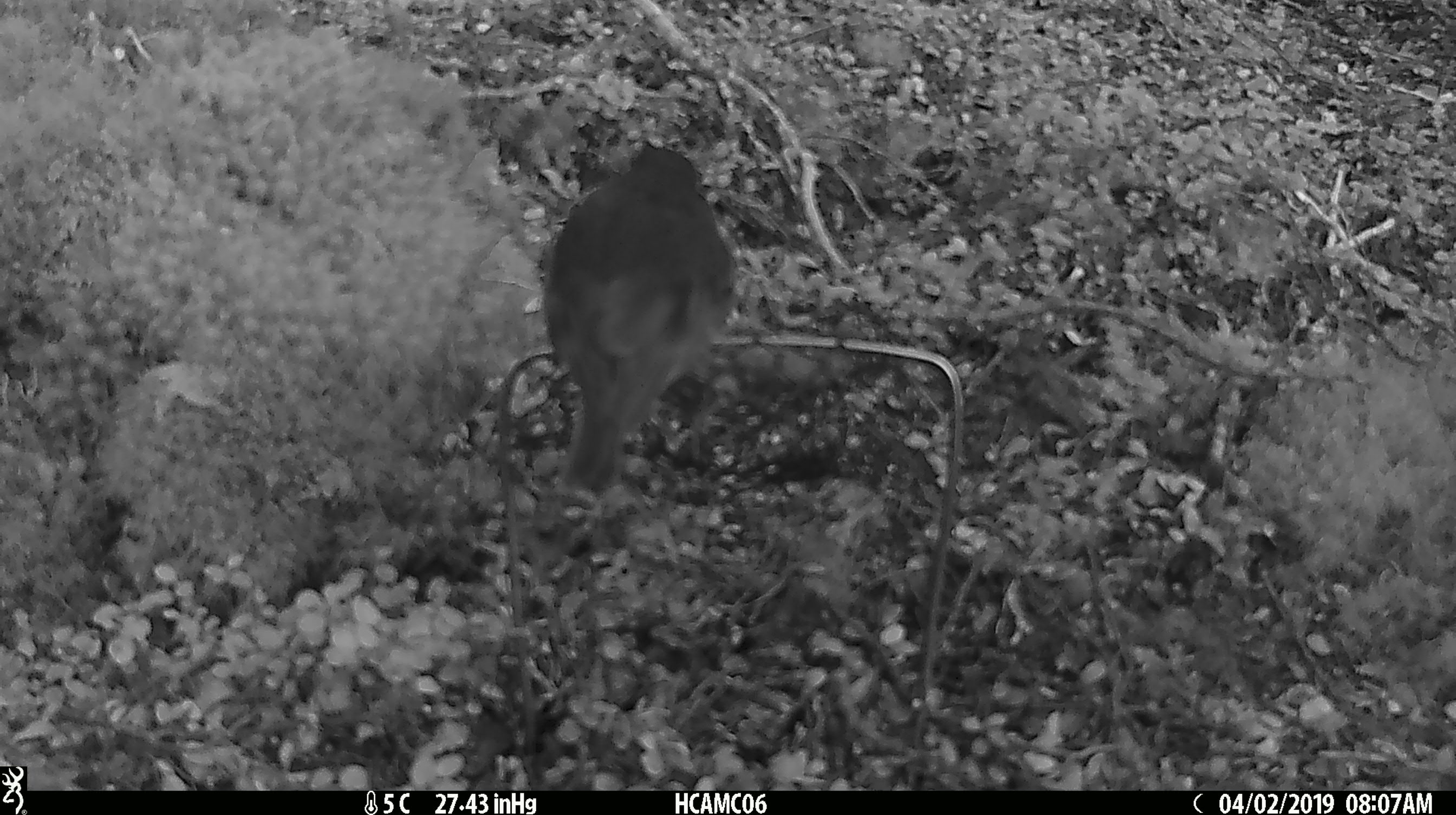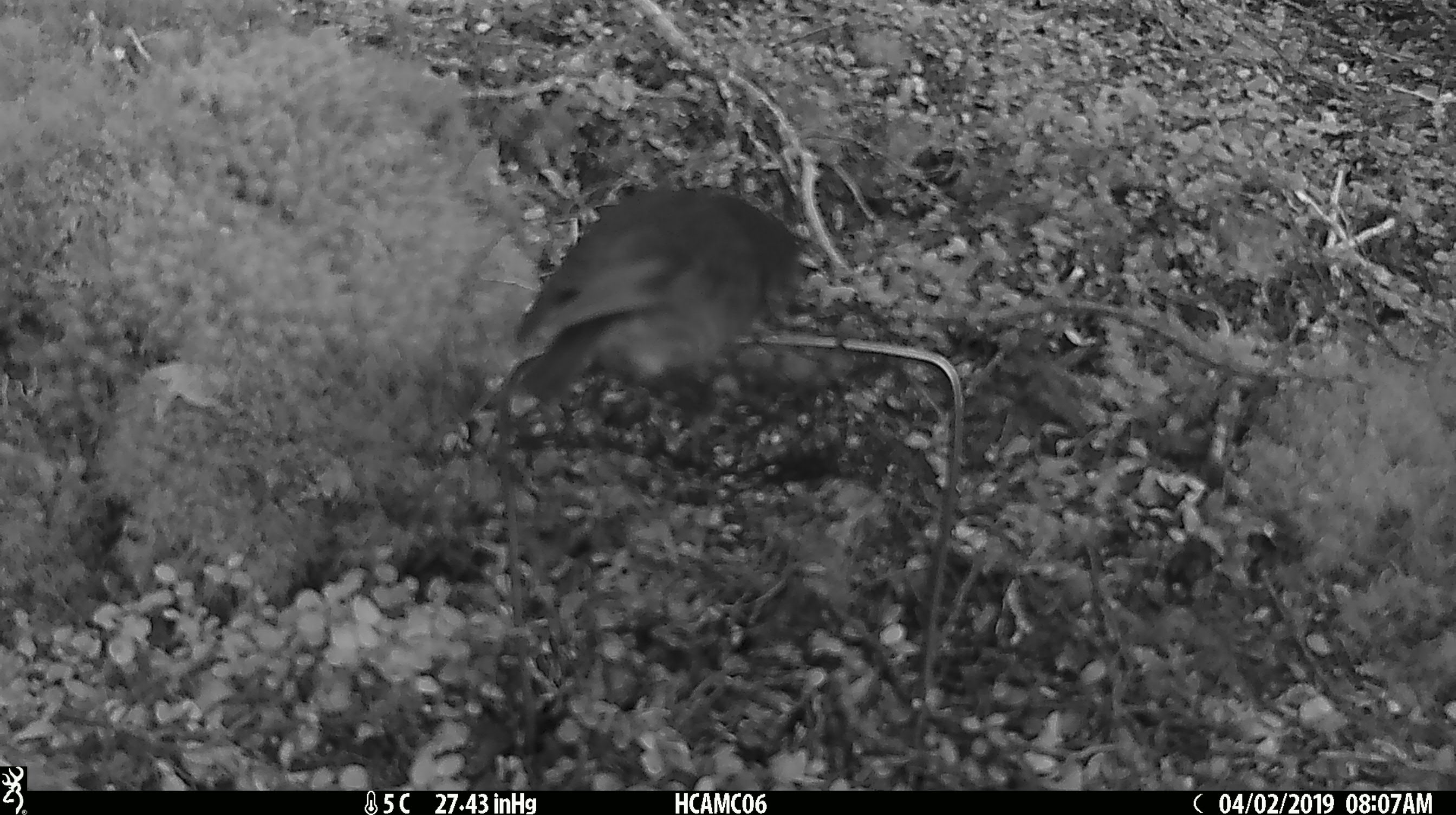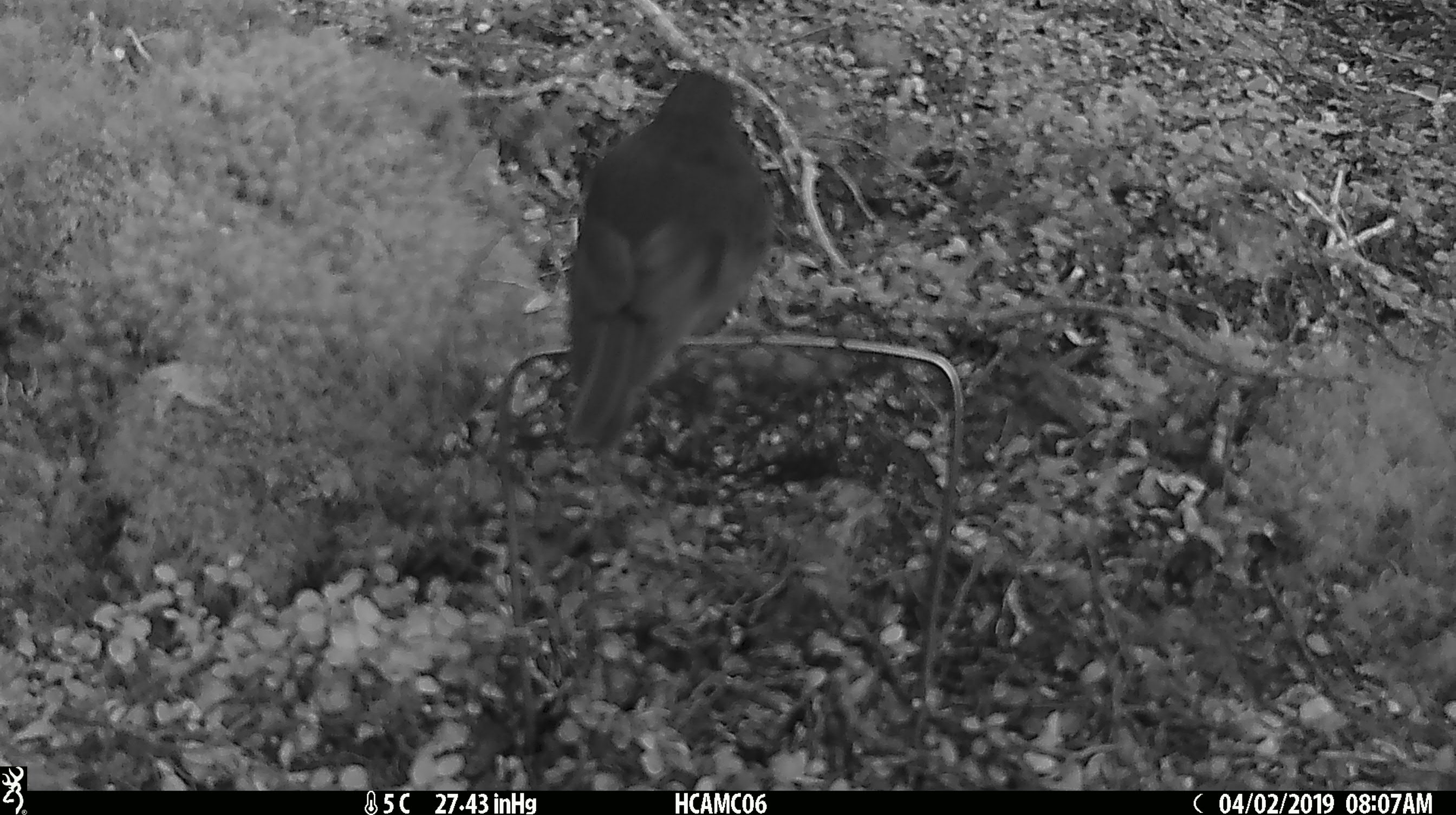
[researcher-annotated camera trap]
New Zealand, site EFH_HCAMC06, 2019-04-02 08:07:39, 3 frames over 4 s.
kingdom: Animalia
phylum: Chordata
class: Aves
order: Passeriformes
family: Petroicidae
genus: Petroica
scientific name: Petroica australis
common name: new zealand robin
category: robin